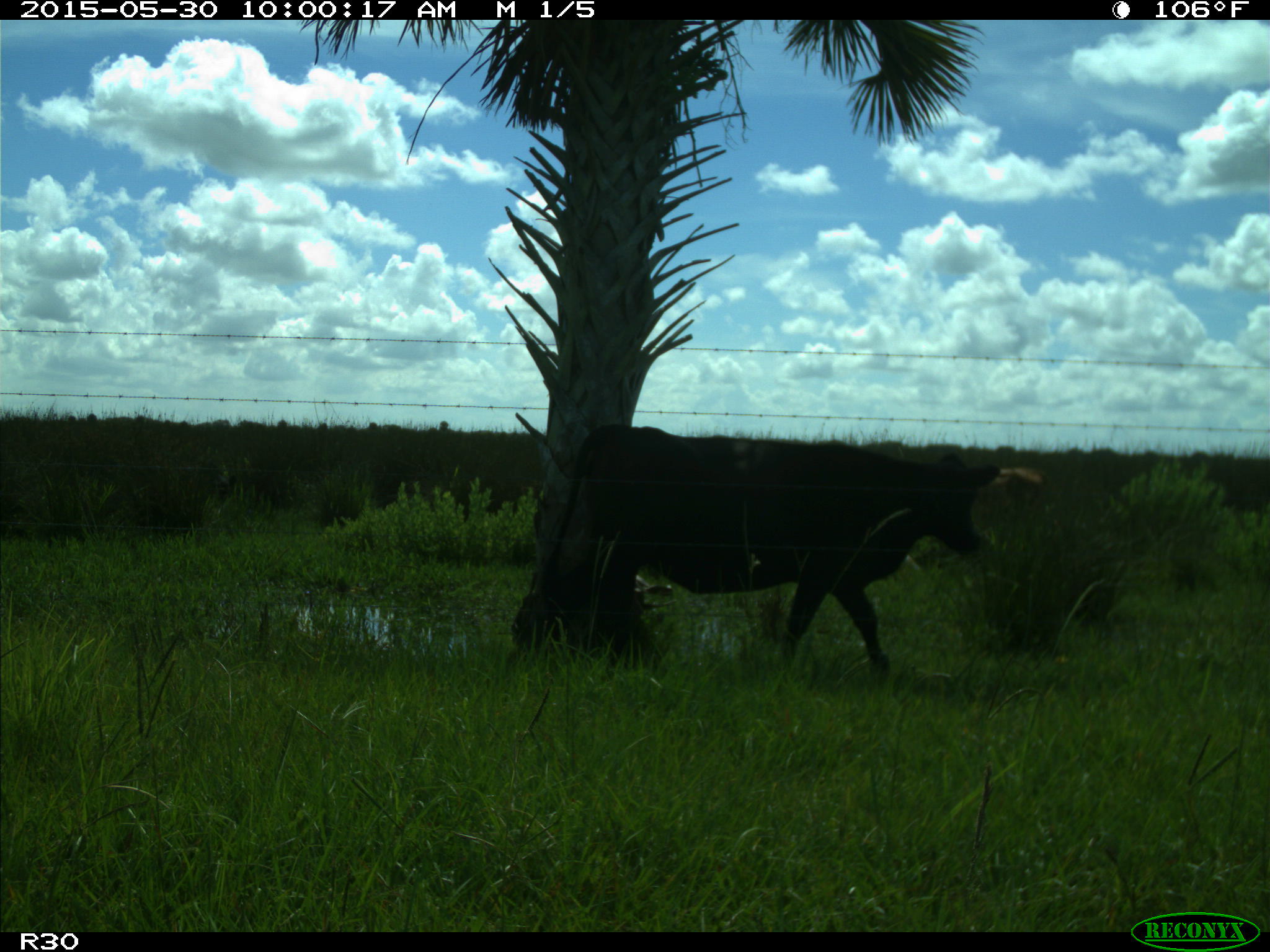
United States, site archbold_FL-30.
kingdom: Animalia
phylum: Chordata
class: Mammalia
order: Artiodactyla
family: Bovidae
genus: Bos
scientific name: Bos taurus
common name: domestic cow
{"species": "Bos taurus (domestic cow)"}